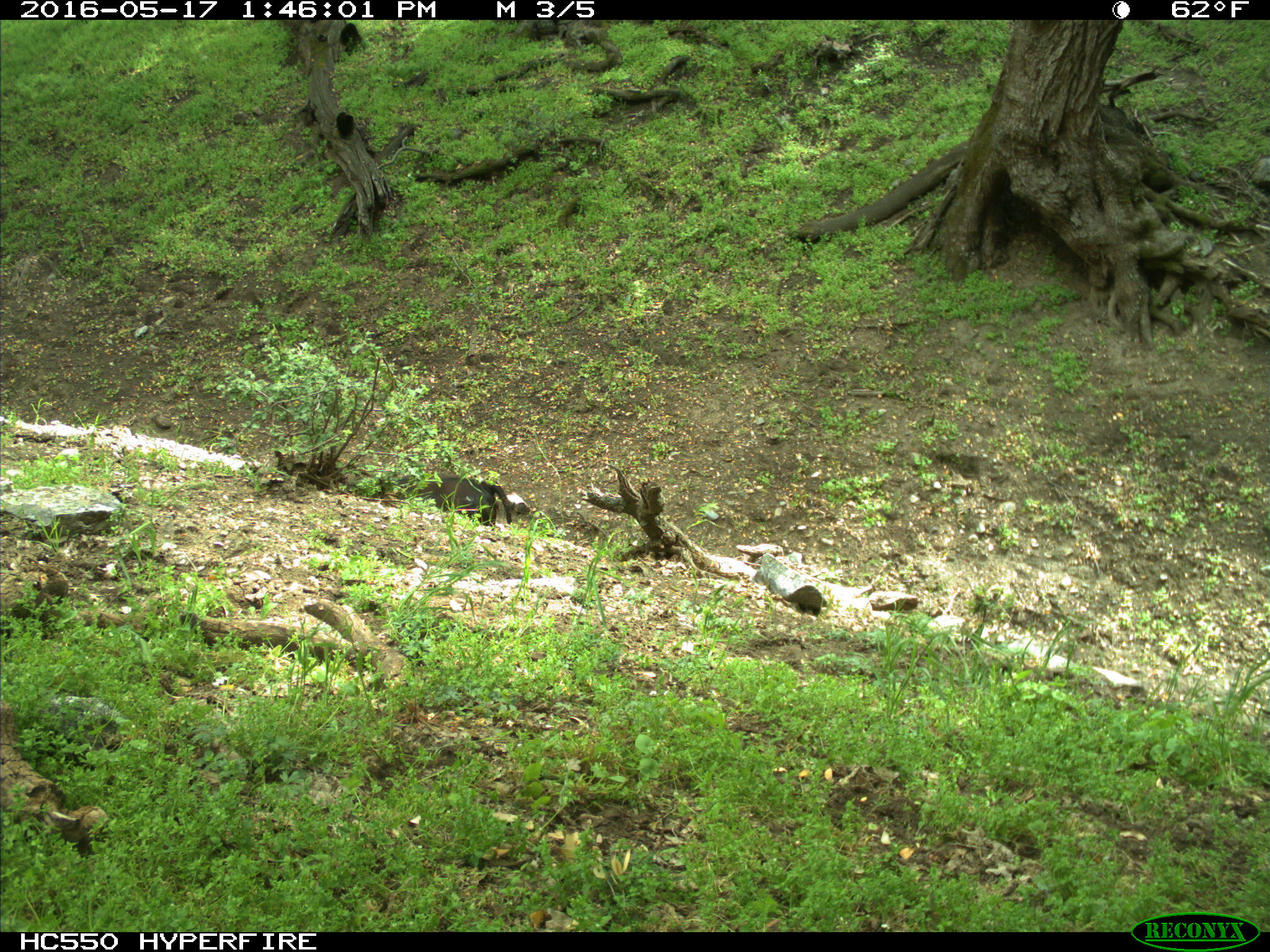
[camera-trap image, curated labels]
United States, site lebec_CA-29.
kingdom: Animalia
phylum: Chordata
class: Mammalia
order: Artiodactyla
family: Bovidae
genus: Bos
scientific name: Bos taurus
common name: domestic cow